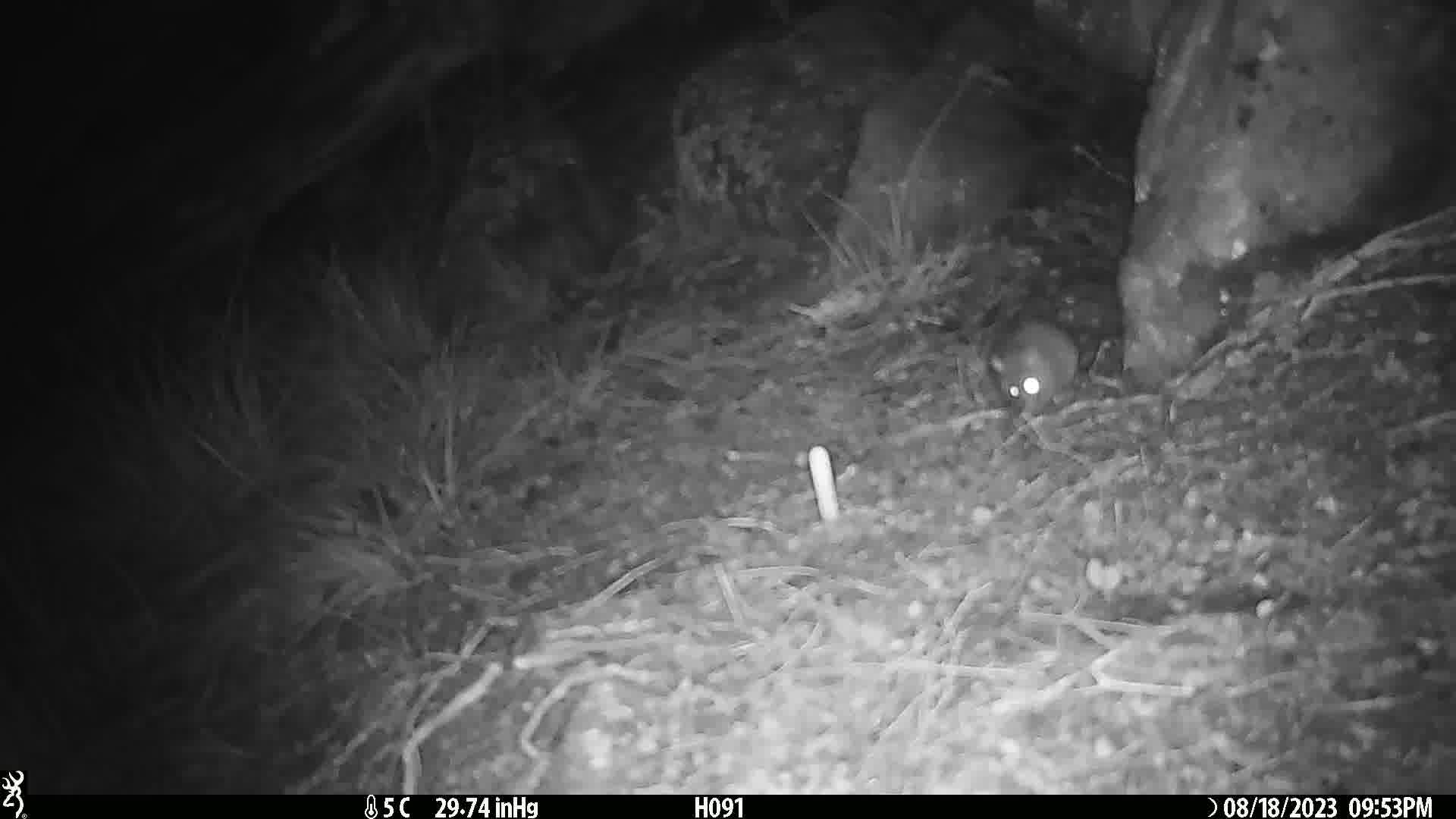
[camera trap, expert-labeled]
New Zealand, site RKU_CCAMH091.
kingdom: Animalia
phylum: Chordata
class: Mammalia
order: Rodentia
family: Muridae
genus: Rattus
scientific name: Rattus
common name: rat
Rat (Rattus).